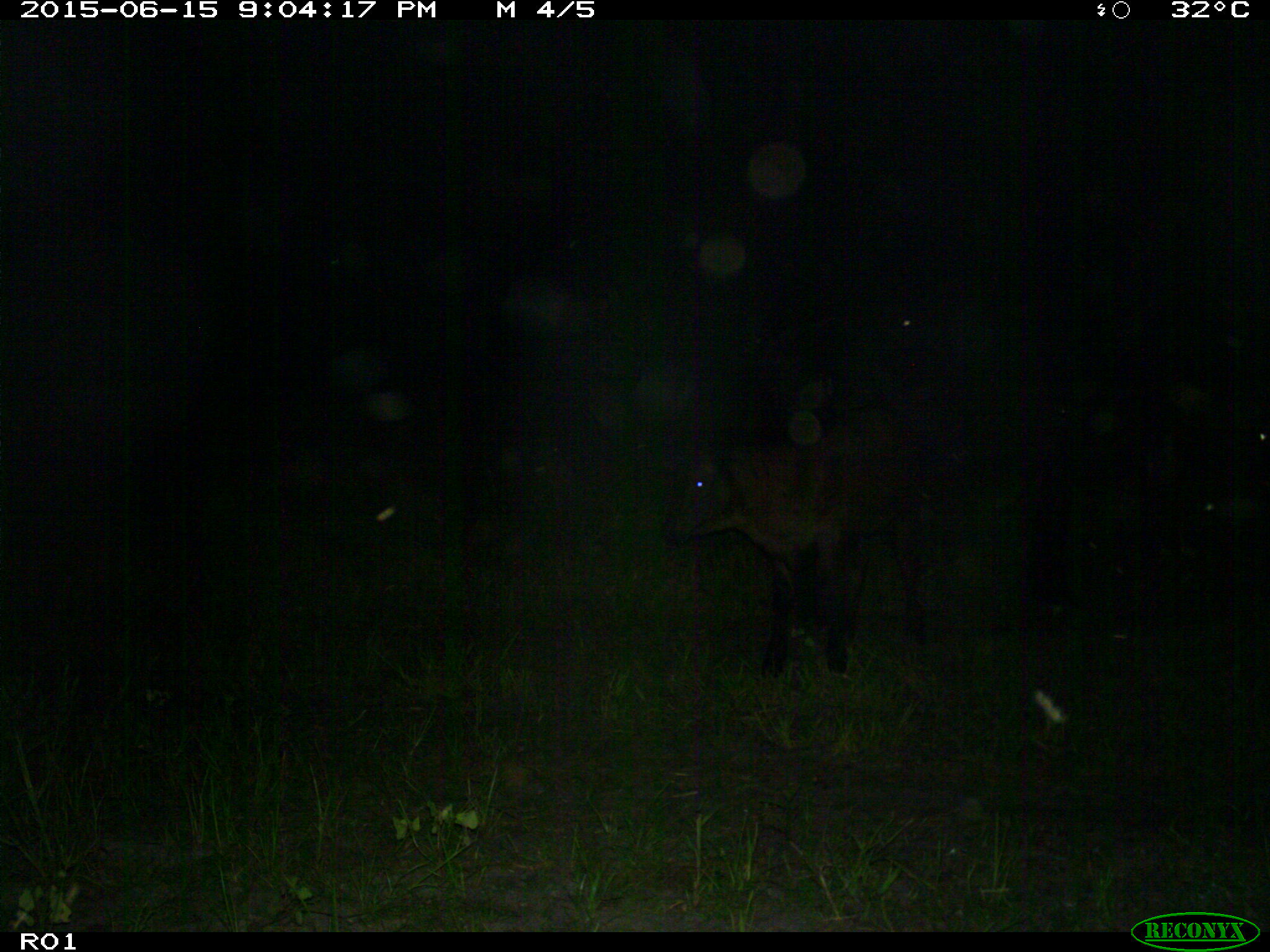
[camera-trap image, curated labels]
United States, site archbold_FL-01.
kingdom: Animalia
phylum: Chordata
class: Mammalia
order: Artiodactyla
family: Bovidae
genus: Bos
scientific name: Bos taurus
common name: domestic cow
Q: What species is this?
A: Bos taurus (domestic cow).